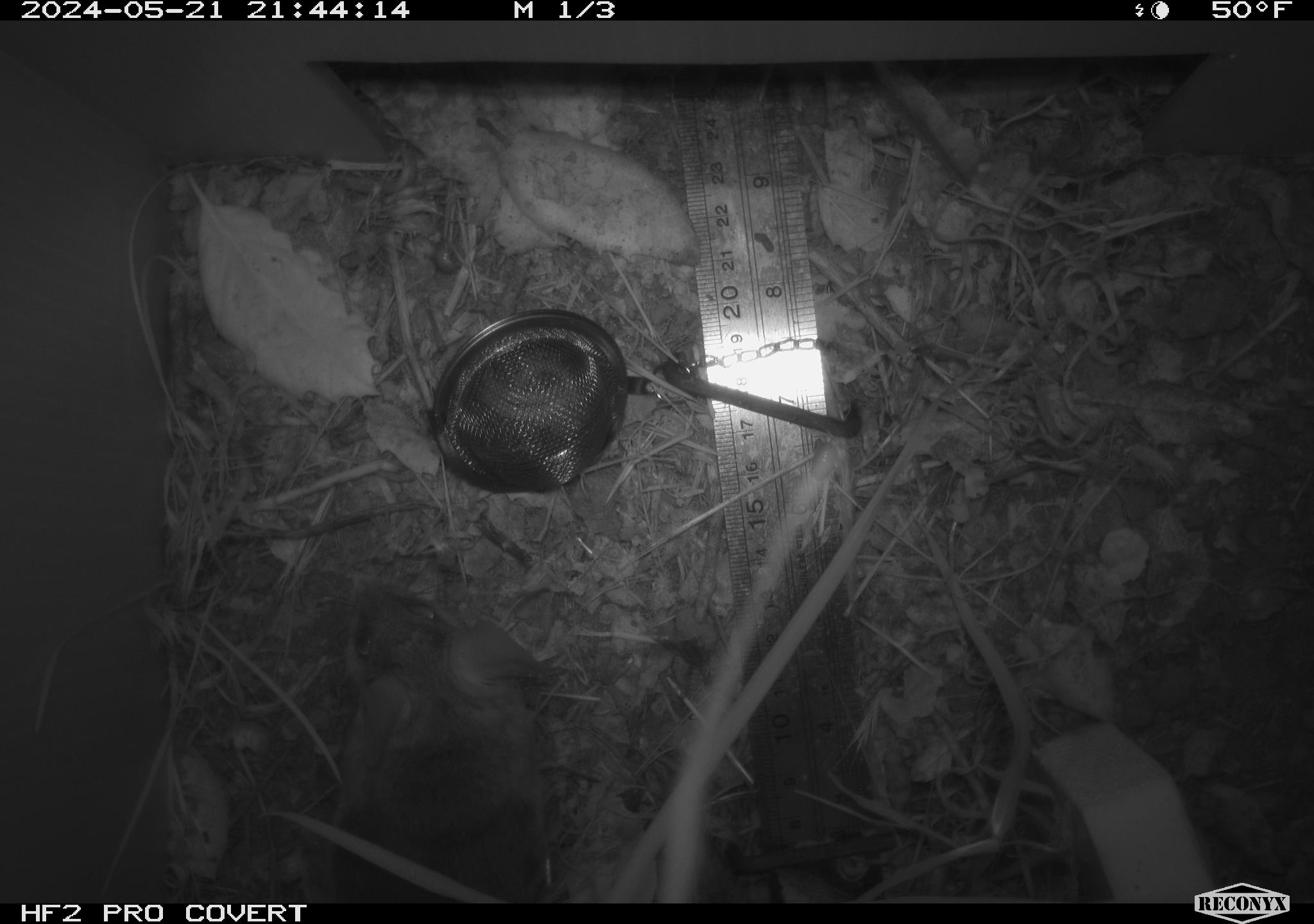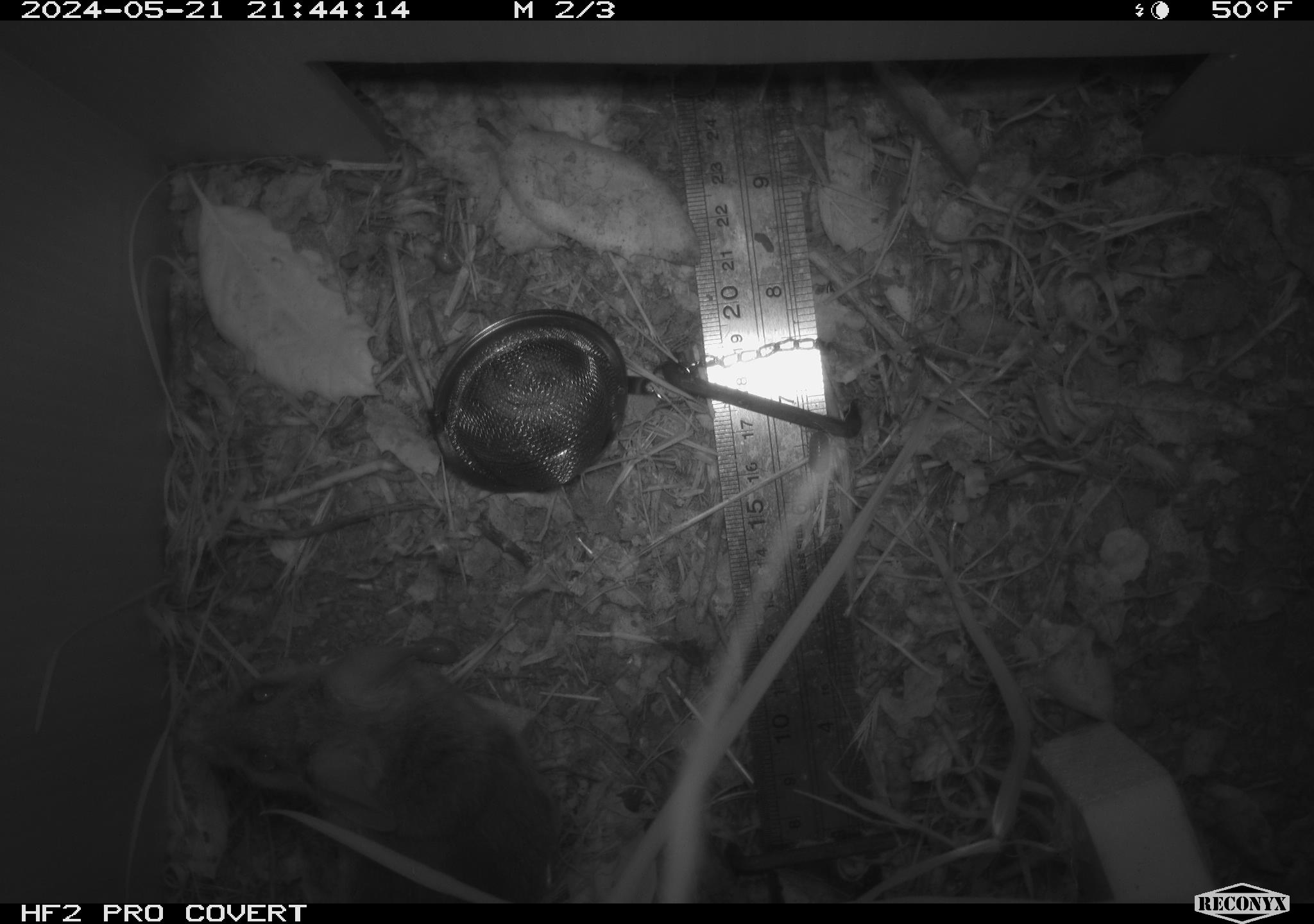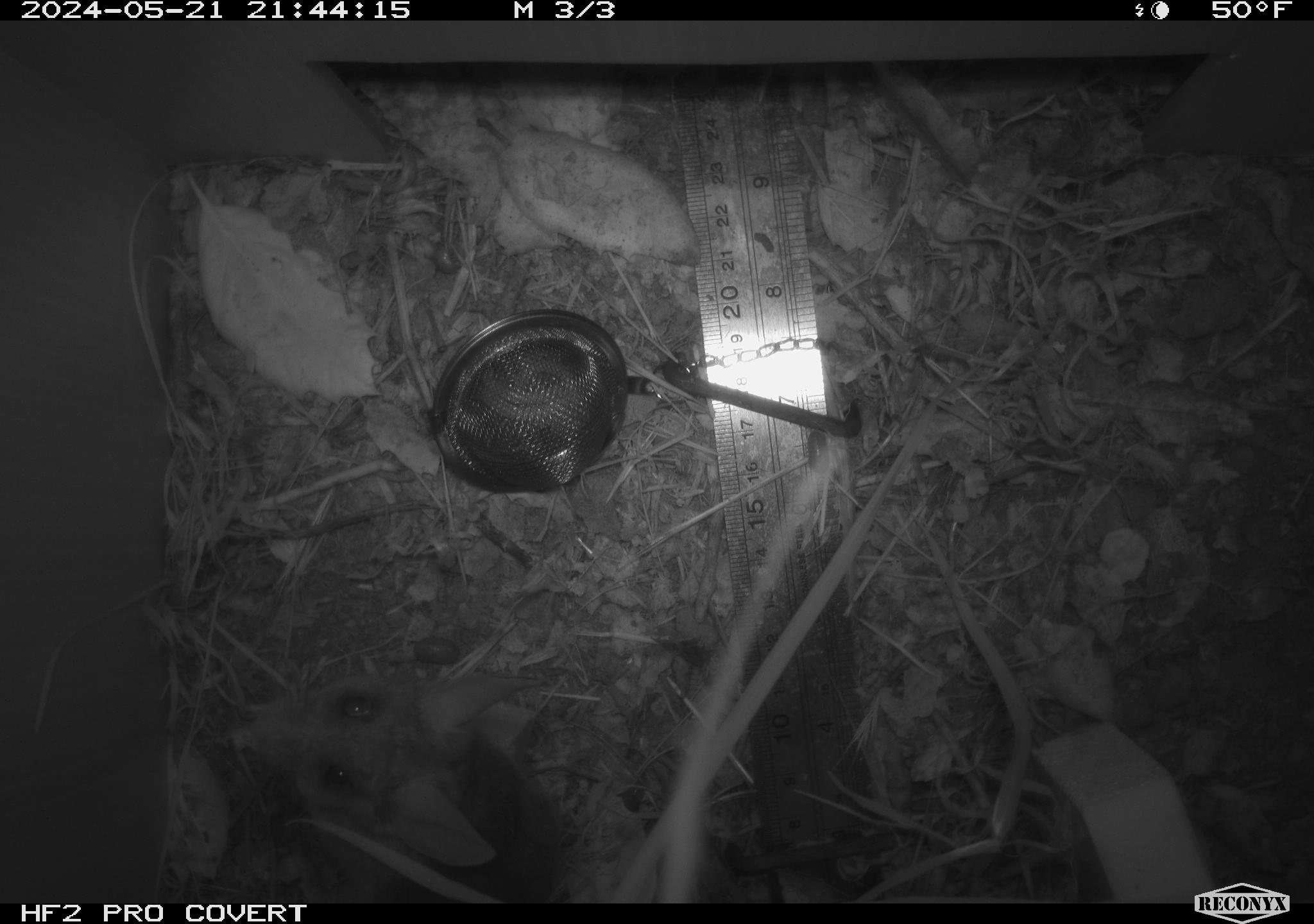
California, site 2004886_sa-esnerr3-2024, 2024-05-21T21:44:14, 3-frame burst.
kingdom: Animalia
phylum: Chordata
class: Mammalia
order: Rodentia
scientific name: Rodentia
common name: rodent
Rodent (Rodentia).